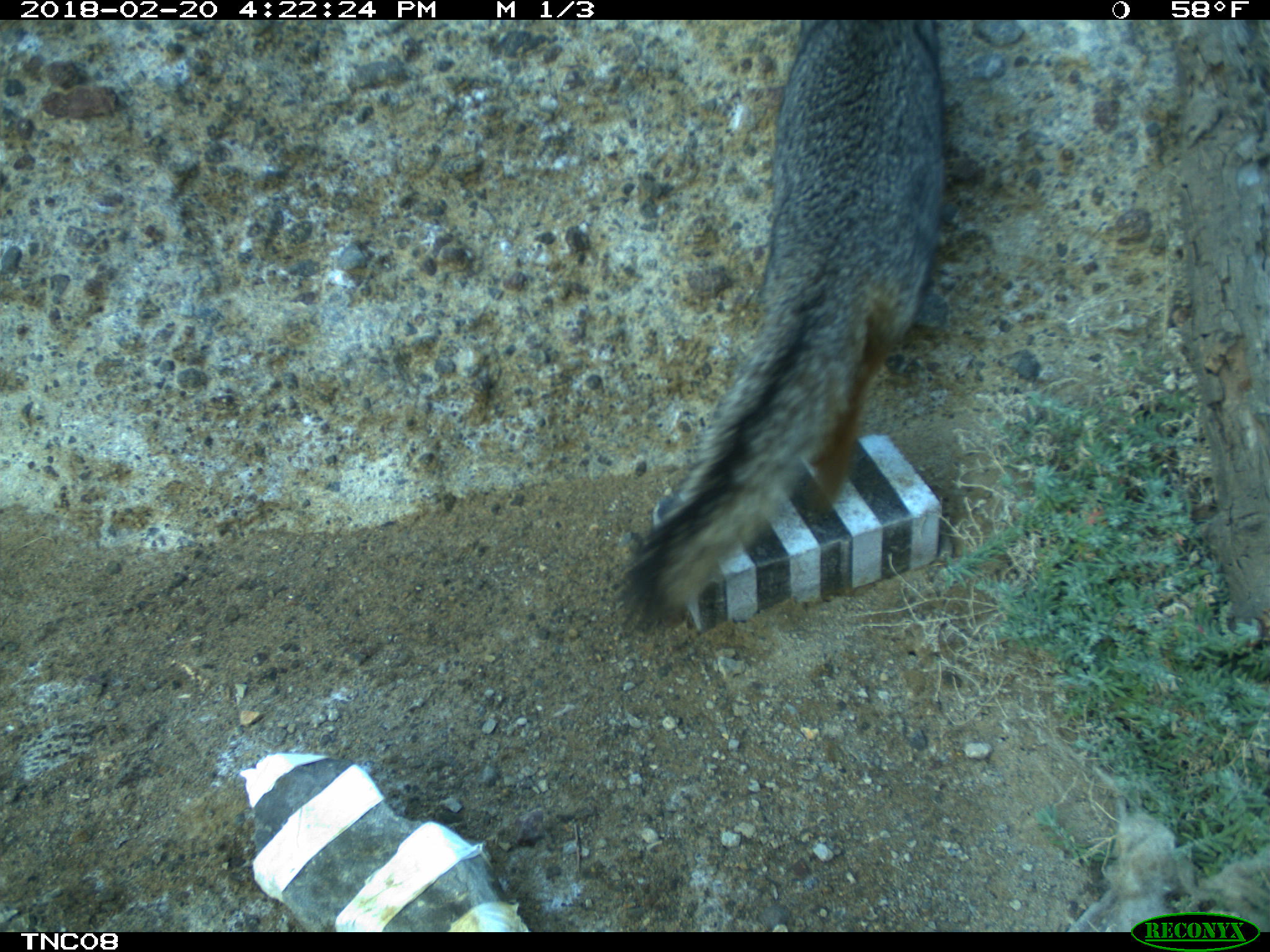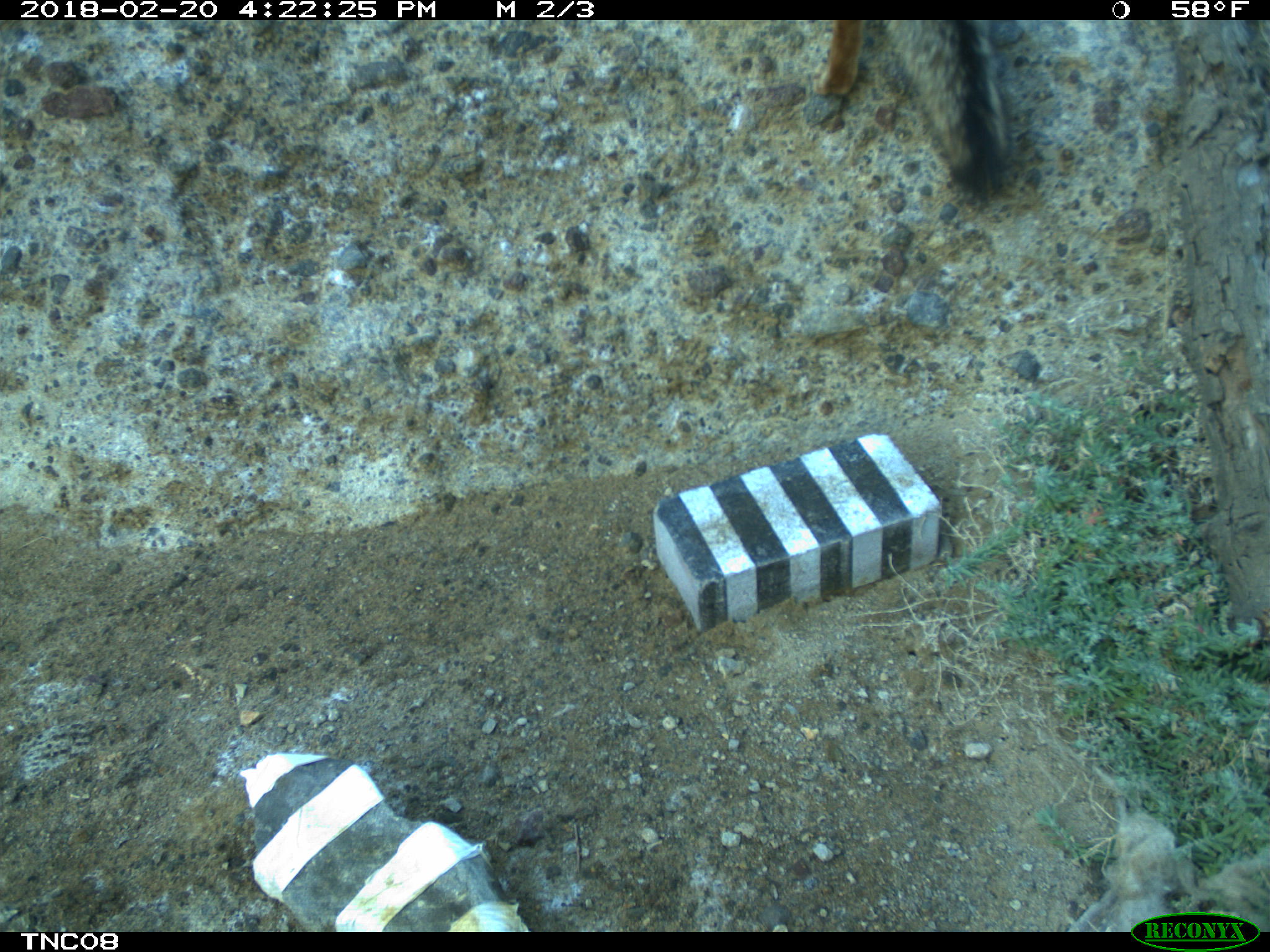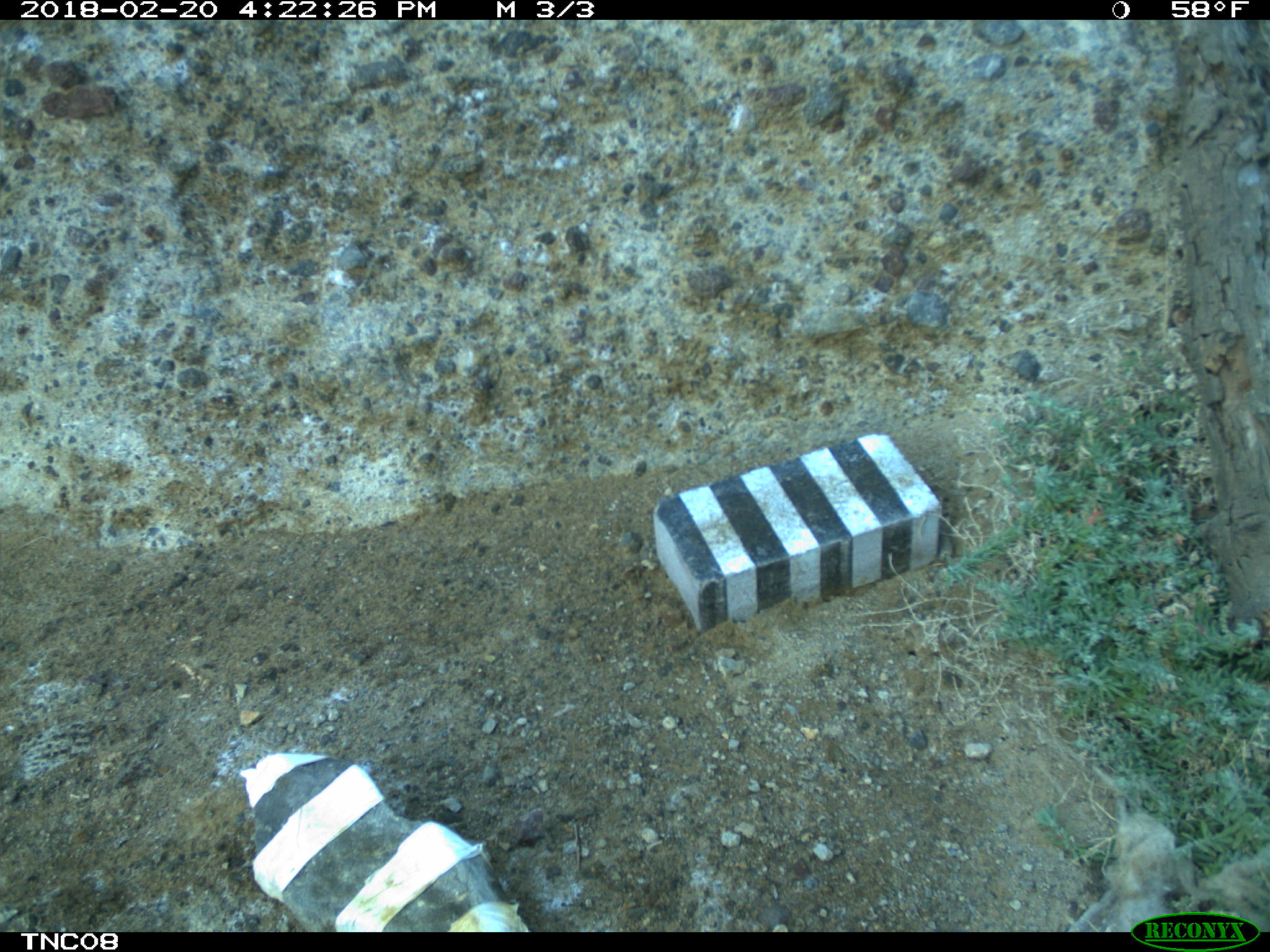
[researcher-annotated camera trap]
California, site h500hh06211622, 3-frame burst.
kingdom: Animalia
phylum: Chordata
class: Mammalia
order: Carnivora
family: Canidae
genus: Urocyon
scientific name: Urocyon littoralis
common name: island fox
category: fox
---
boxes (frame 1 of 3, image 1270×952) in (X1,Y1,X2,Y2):
fox: (621,17,943,612)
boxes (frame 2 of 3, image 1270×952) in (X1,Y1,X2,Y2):
fox: (812,20,1009,209)